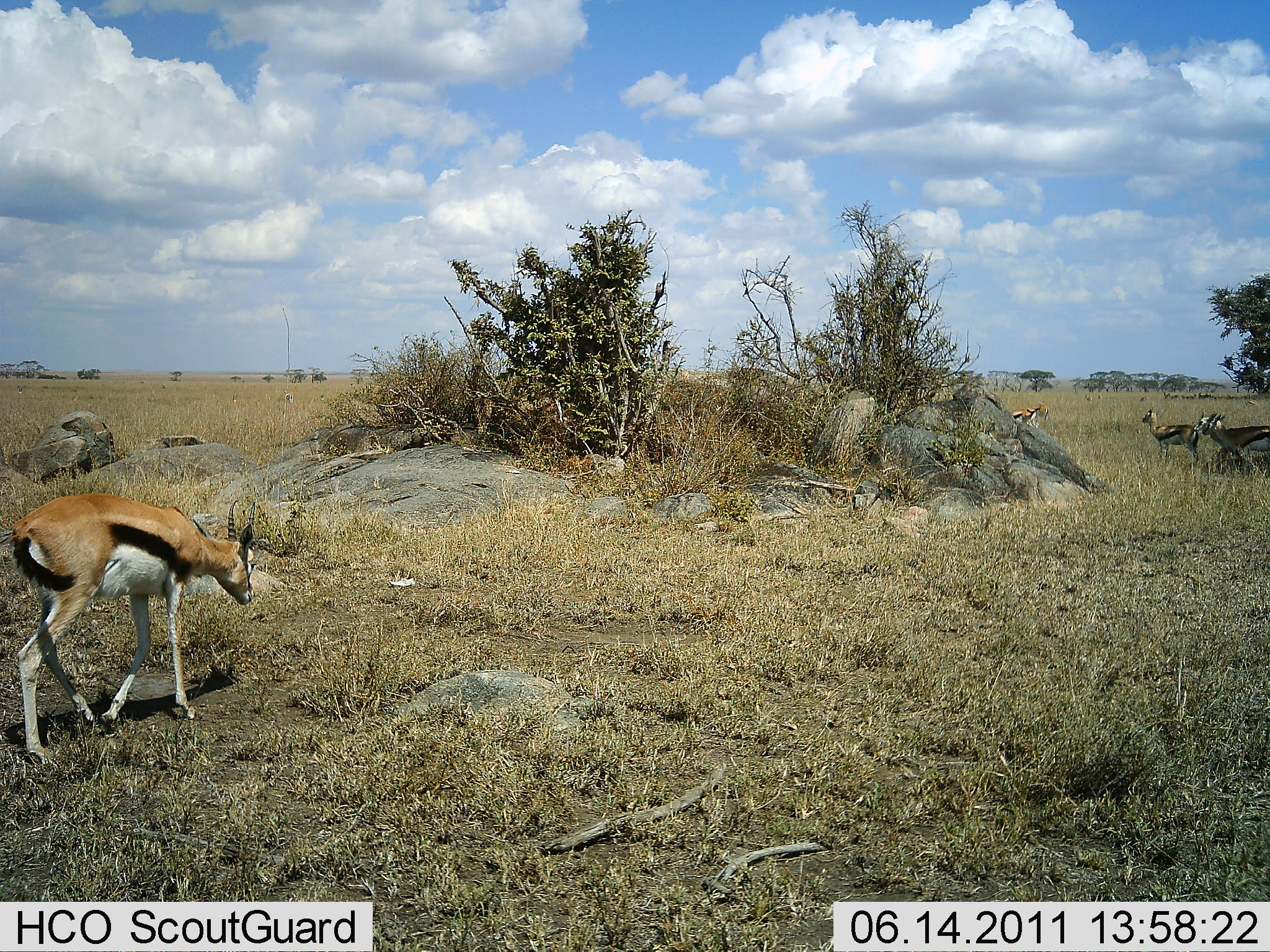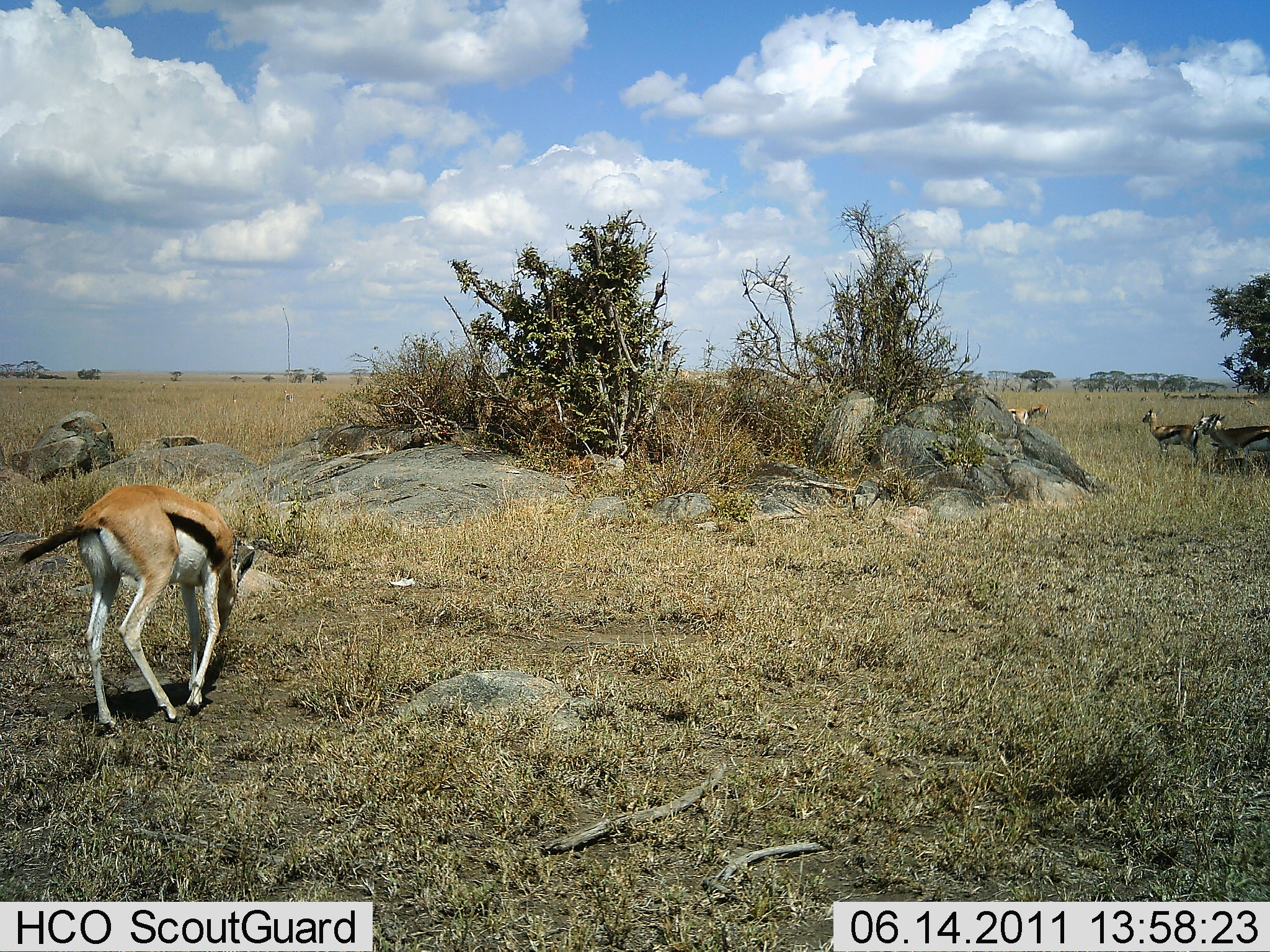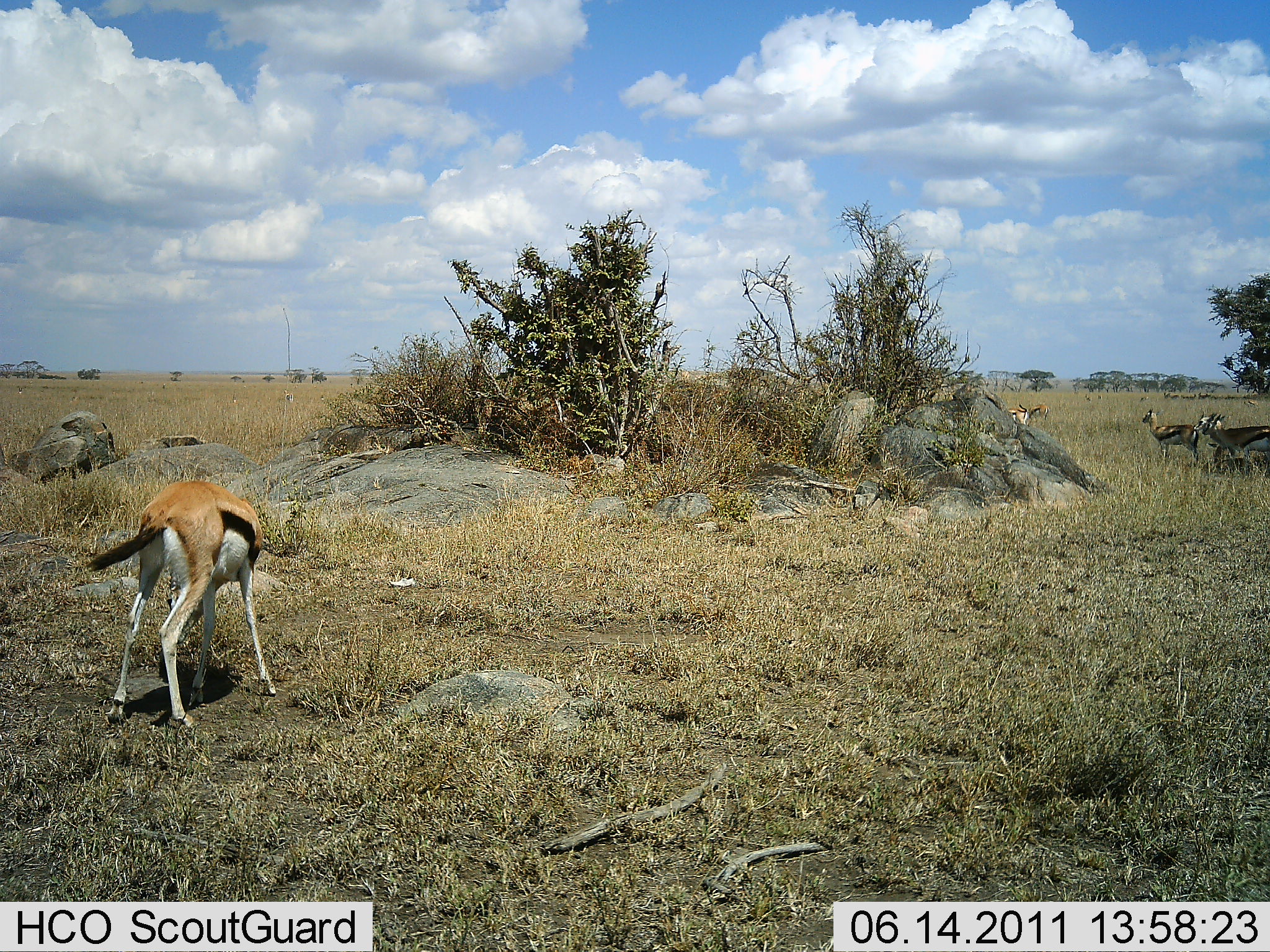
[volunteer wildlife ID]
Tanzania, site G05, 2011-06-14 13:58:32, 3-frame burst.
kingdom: Animalia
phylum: Chordata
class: Mammalia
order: Artiodactyla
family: Bovidae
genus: Eudorcas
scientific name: Eudorcas thomsonii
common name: thomson's gazelle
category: gazellethomsons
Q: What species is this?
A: Gazellethomsons (thomson's gazelle) (Eudorcas thomsonii).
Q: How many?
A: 5.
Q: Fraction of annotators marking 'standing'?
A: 82%.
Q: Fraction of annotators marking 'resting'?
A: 9%.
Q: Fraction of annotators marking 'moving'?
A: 27%.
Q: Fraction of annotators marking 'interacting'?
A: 0%.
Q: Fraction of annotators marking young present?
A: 9%.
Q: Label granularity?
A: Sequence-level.